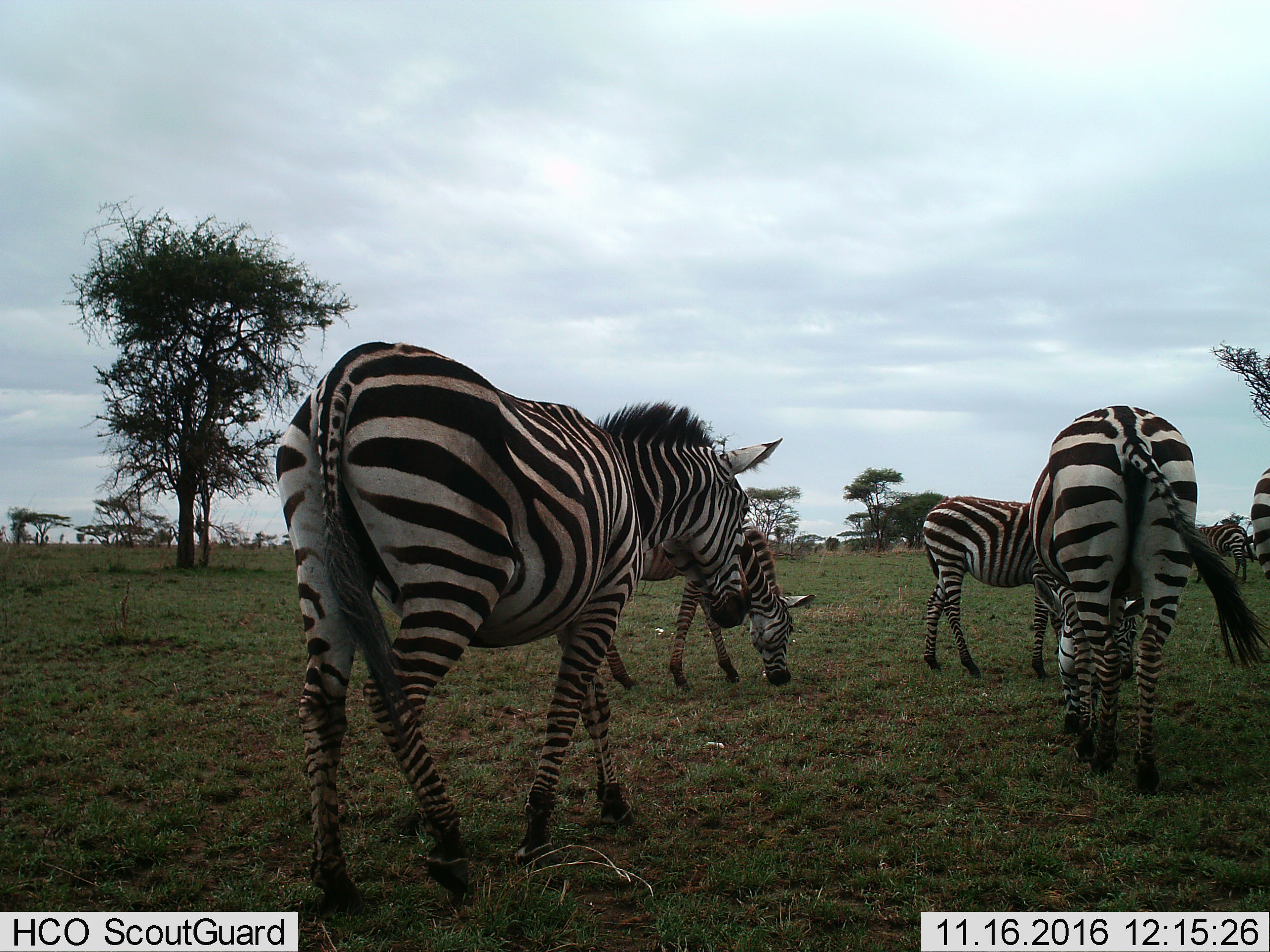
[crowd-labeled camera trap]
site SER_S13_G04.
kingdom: Animalia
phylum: Chordata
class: Mammalia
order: Perissodactyla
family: Equidae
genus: Equus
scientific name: Equus quagga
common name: plains zebra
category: zebraplains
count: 6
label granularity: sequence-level